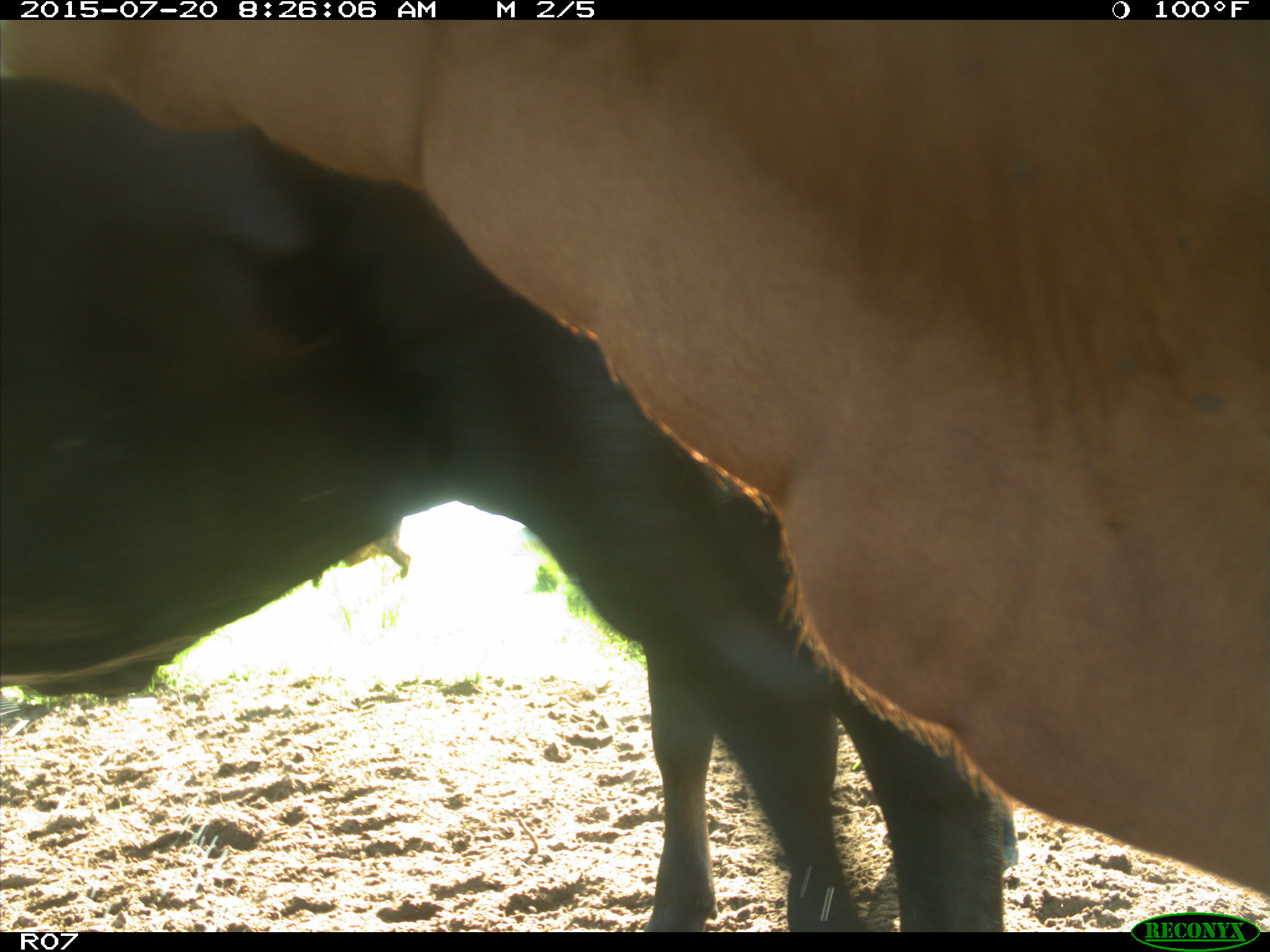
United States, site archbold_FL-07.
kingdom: Animalia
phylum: Chordata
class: Mammalia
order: Artiodactyla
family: Bovidae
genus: Bos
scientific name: Bos taurus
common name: domestic cow